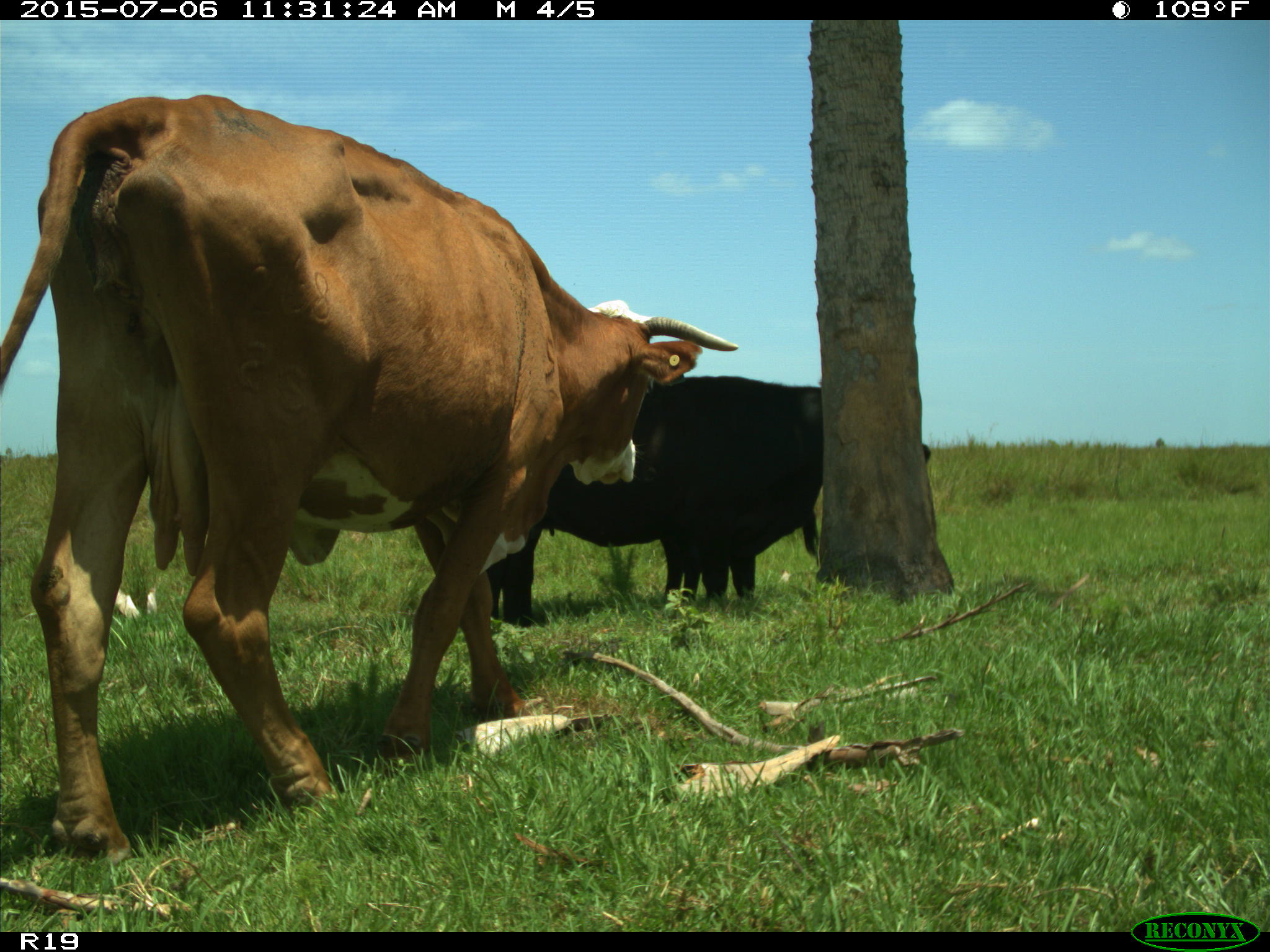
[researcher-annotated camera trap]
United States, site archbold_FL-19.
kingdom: Animalia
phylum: Chordata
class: Mammalia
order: Artiodactyla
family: Bovidae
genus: Bos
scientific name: Bos taurus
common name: domestic cow